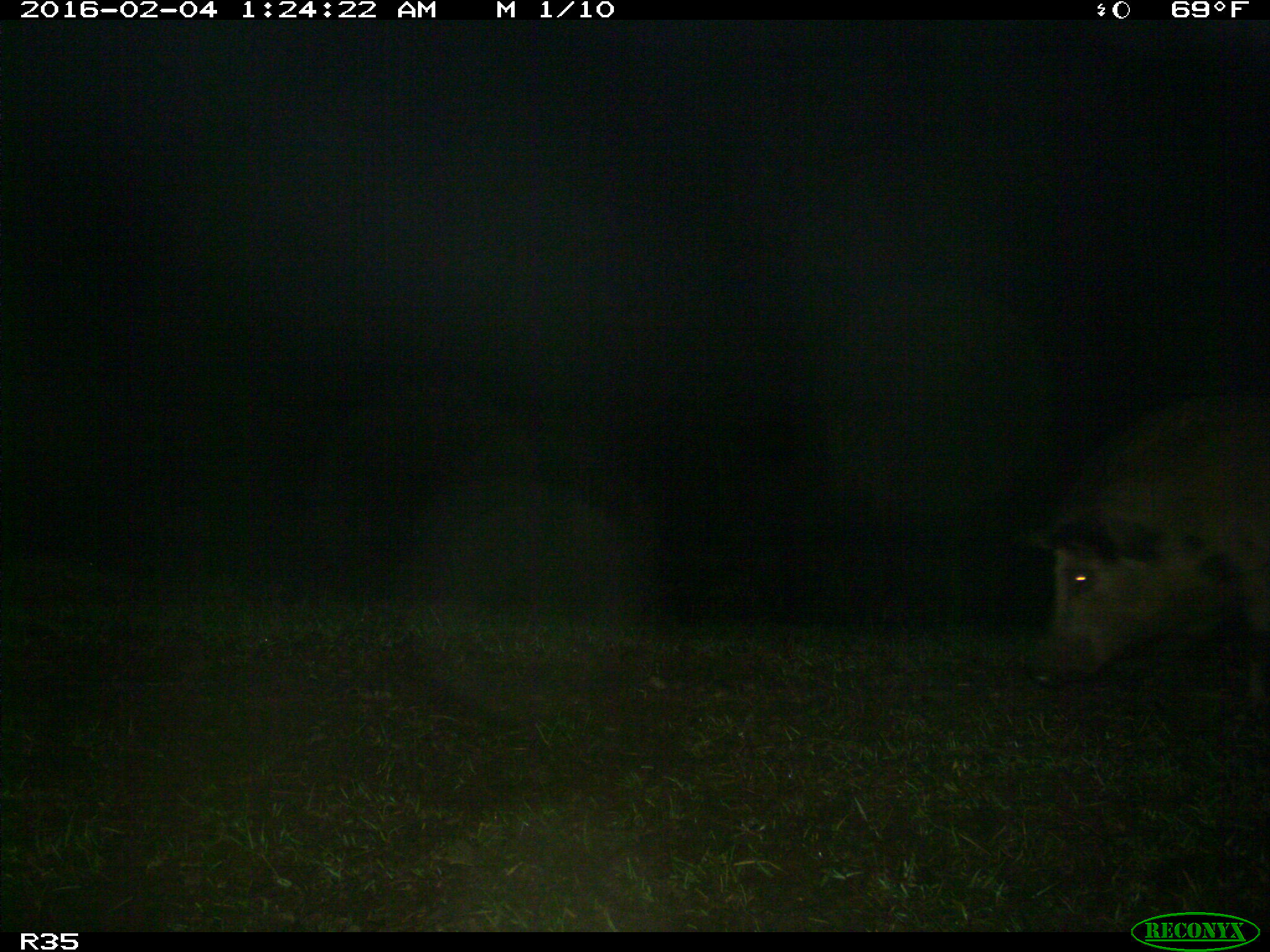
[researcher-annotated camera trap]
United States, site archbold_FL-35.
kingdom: Animalia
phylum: Chordata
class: Mammalia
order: Artiodactyla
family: Suidae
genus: Sus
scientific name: Sus scrofa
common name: wild boar